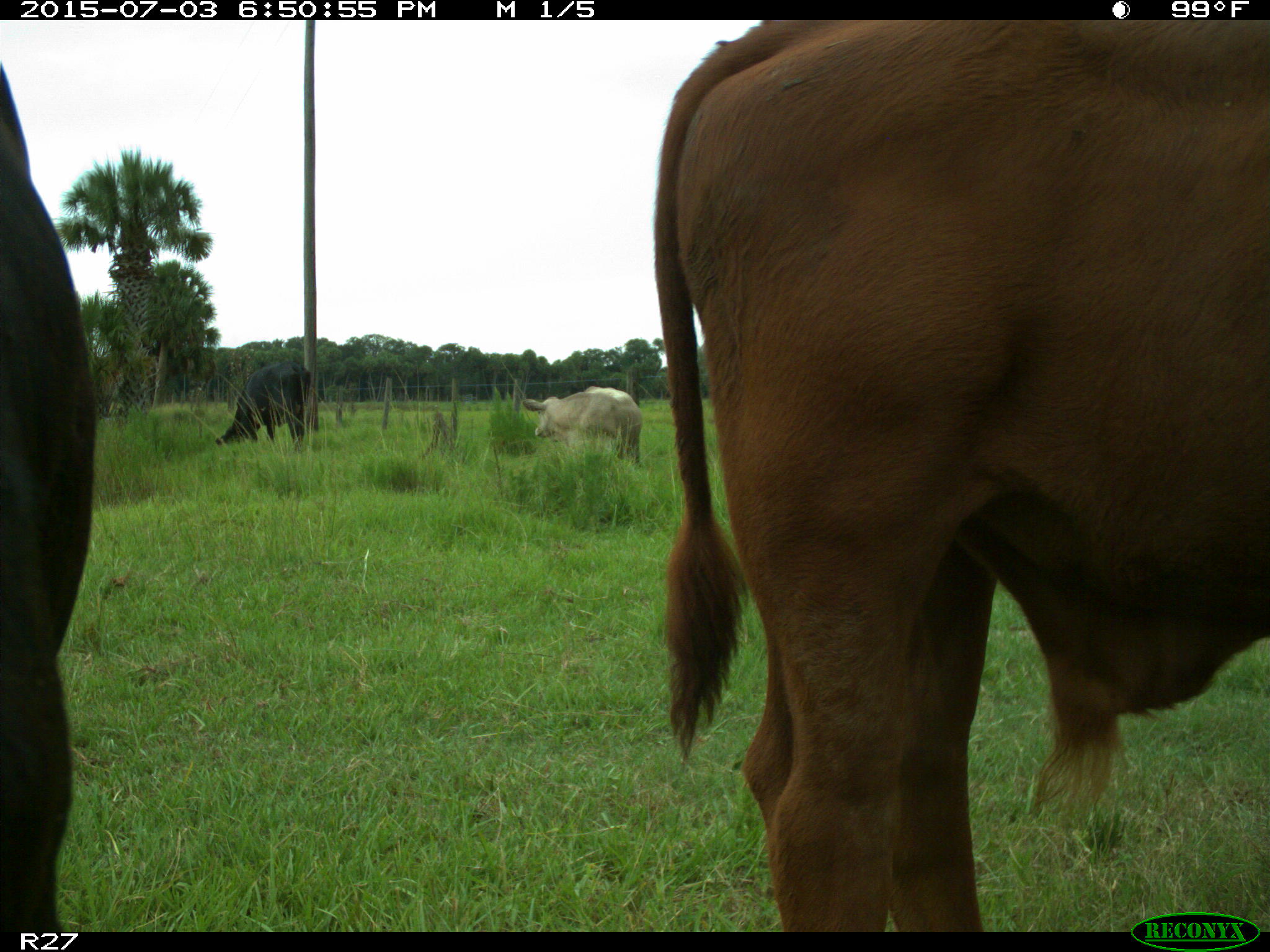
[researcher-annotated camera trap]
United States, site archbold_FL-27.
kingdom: Animalia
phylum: Chordata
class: Mammalia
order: Artiodactyla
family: Bovidae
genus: Bos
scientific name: Bos taurus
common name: domestic cow